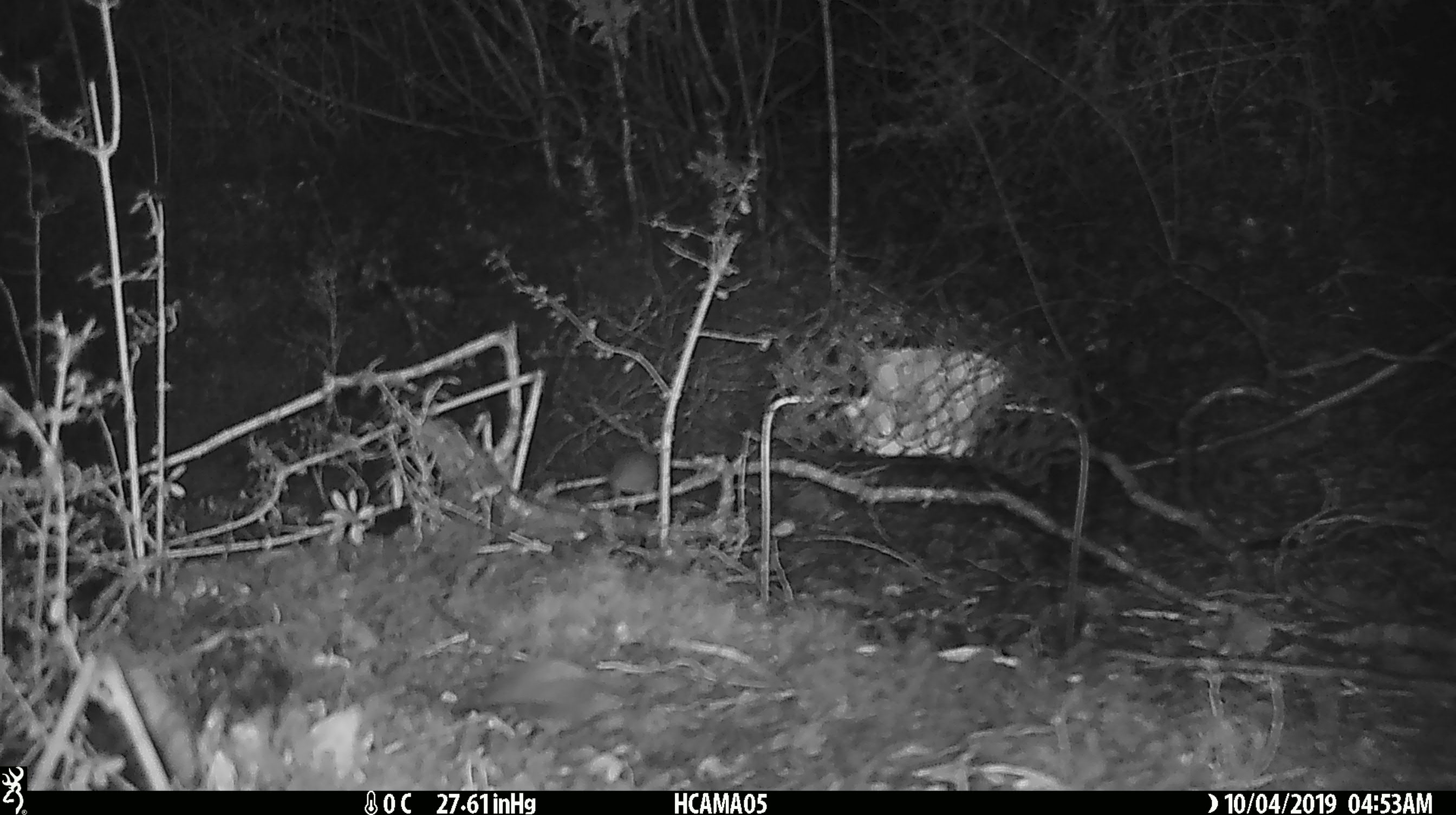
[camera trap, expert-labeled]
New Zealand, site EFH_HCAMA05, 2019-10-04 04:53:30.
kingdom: Animalia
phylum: Chordata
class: Mammalia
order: Rodentia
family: Muridae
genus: Mus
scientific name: Mus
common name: mouse